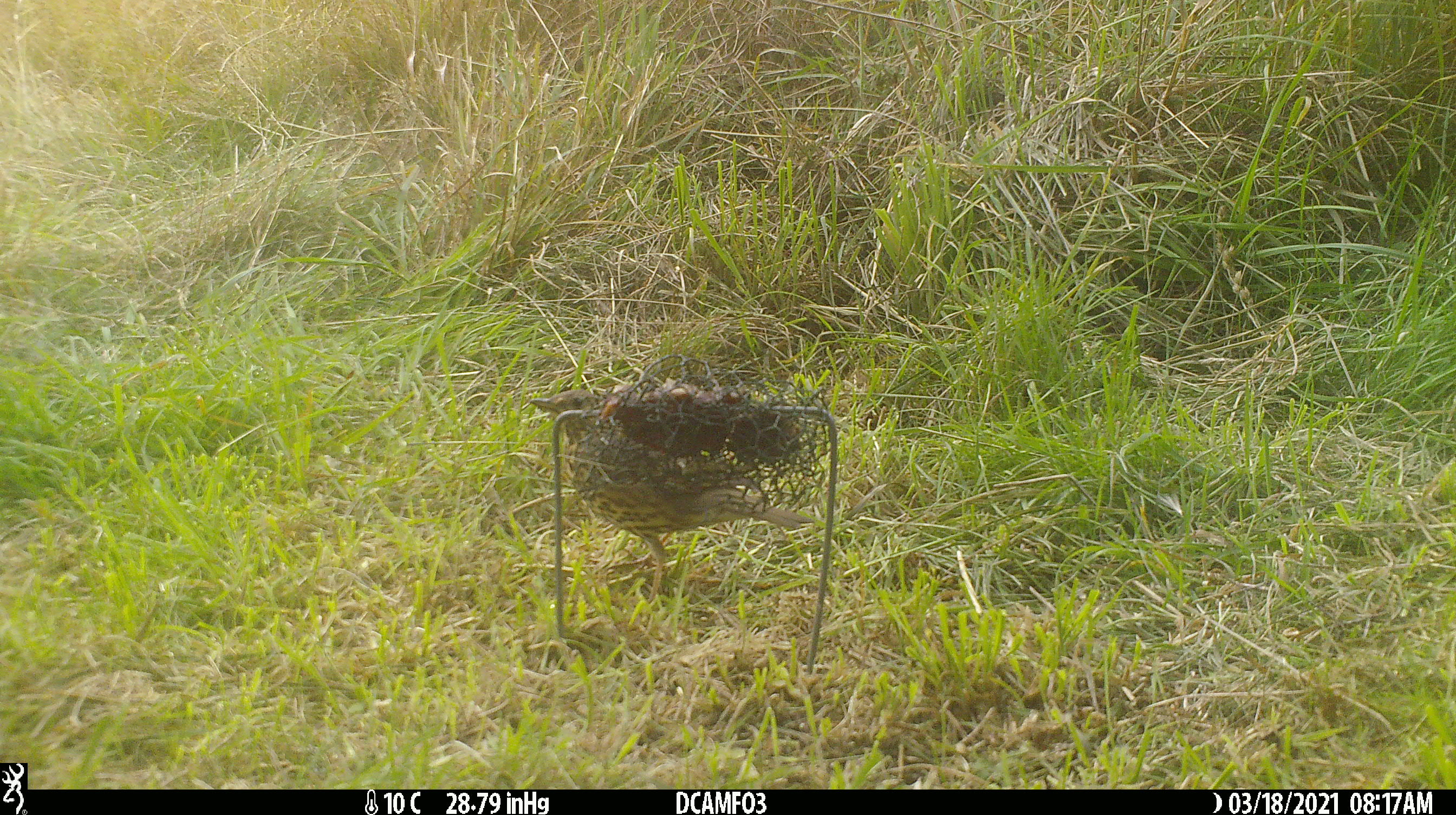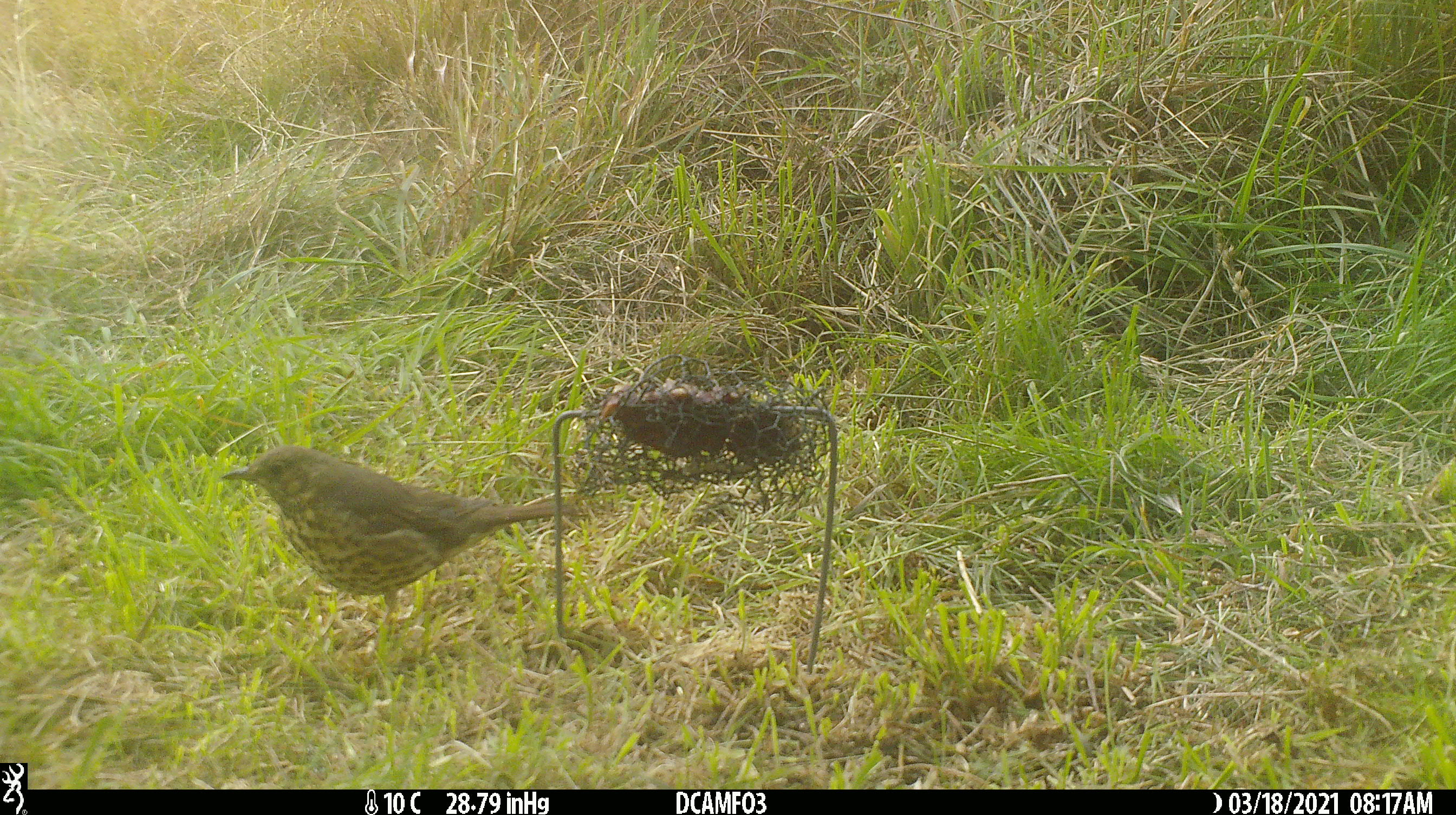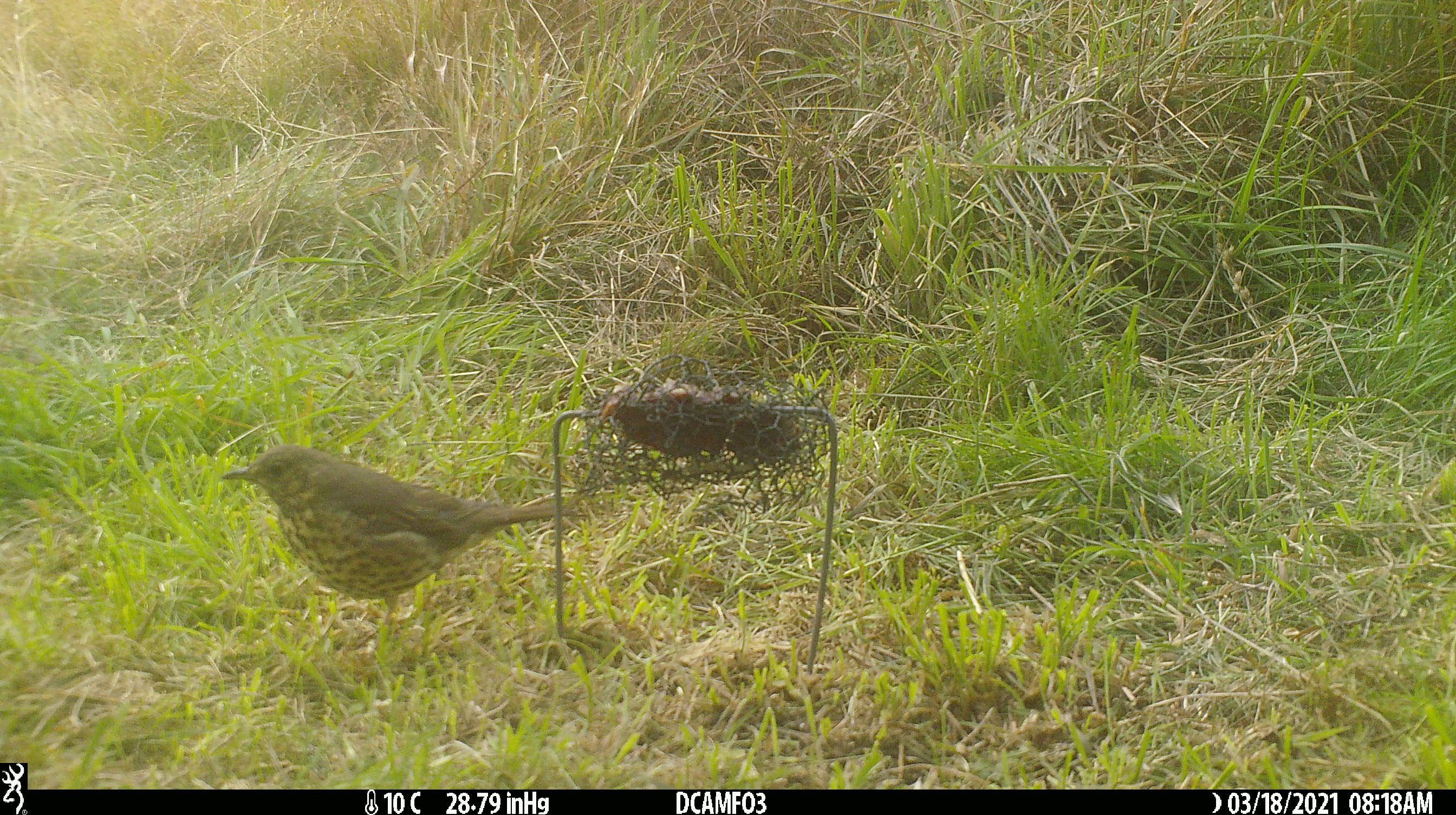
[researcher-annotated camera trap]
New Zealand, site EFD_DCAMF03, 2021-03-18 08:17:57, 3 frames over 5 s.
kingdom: Animalia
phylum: Chordata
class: Aves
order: Passeriformes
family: Turdidae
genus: Turdus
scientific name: Turdus philomelos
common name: song thrush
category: thrush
Thrush (song thrush) (Turdus philomelos).